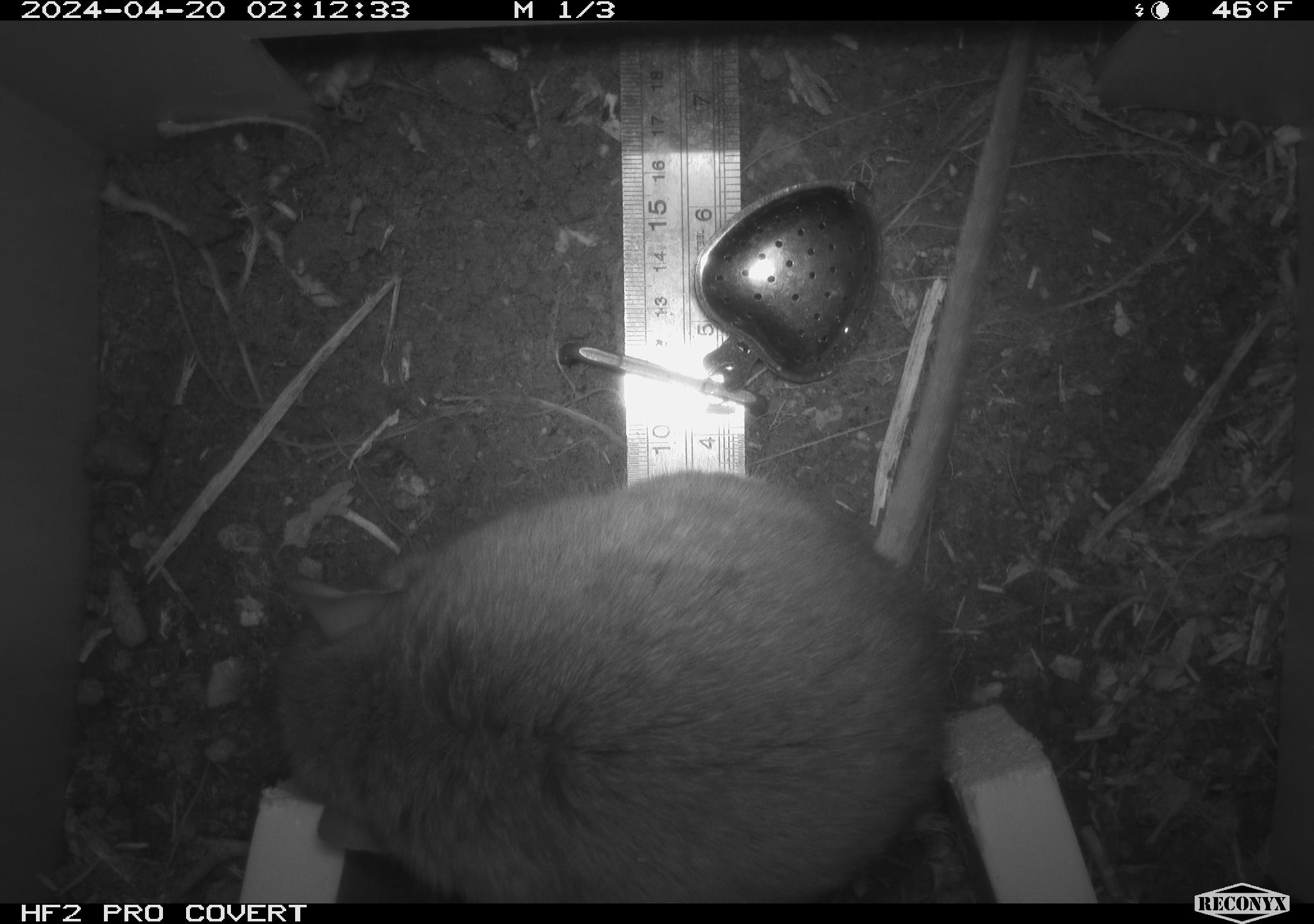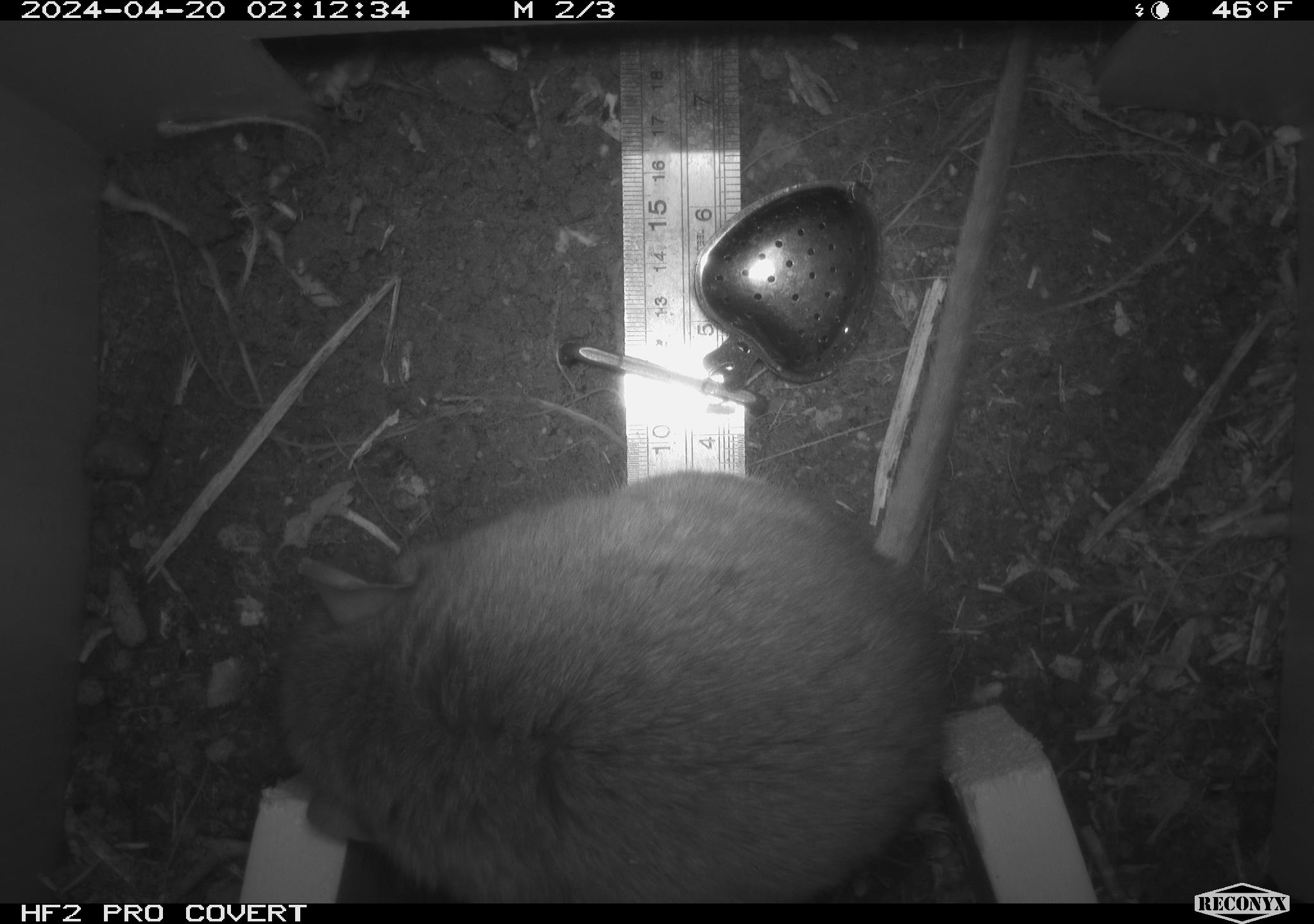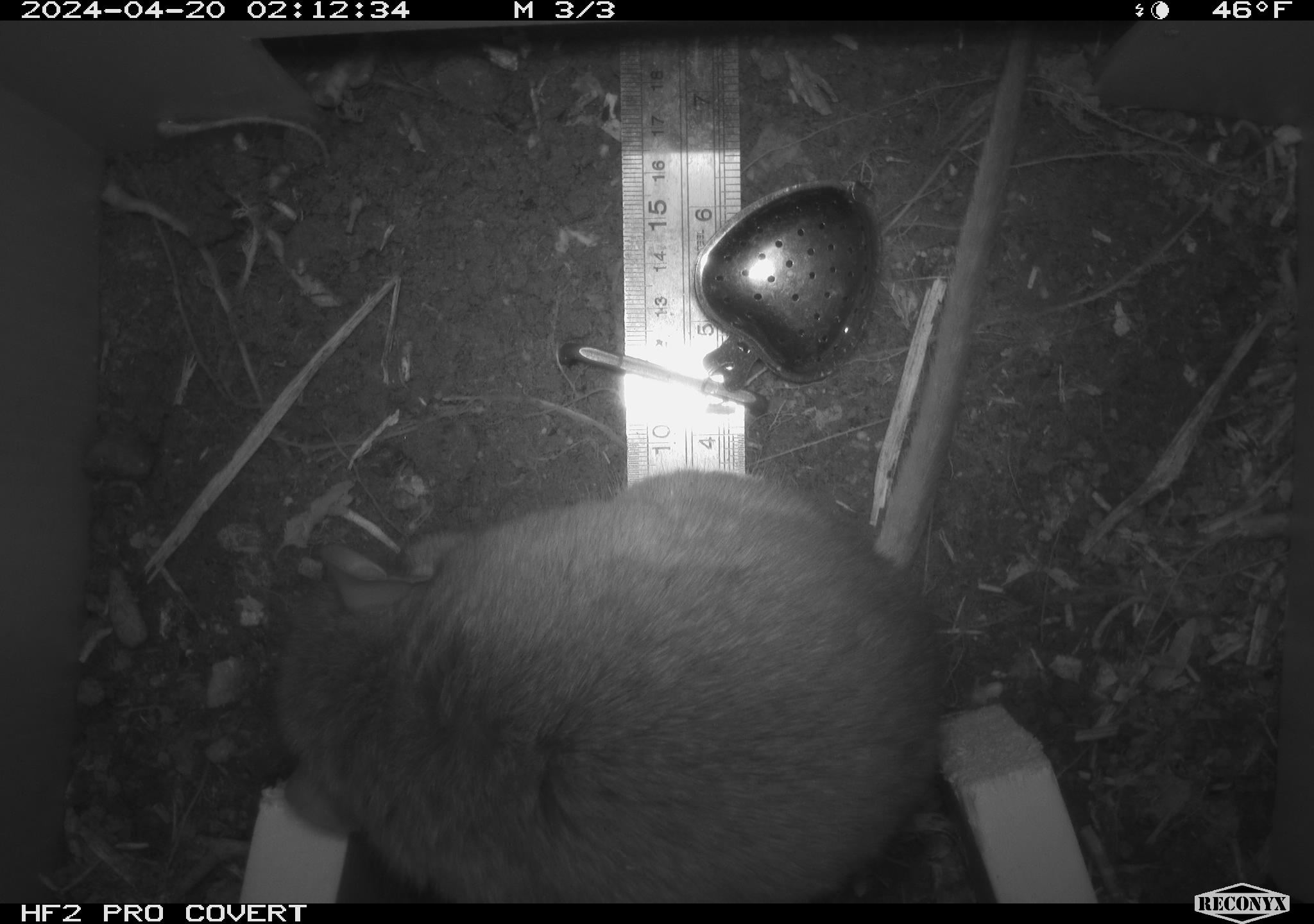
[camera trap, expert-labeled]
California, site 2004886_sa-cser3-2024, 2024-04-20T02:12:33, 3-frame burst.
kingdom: Animalia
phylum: Chordata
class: Mammalia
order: Rodentia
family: Muridae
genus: Rattus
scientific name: Rattus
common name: rat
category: rattus species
Rattus species (rat) (Rattus).